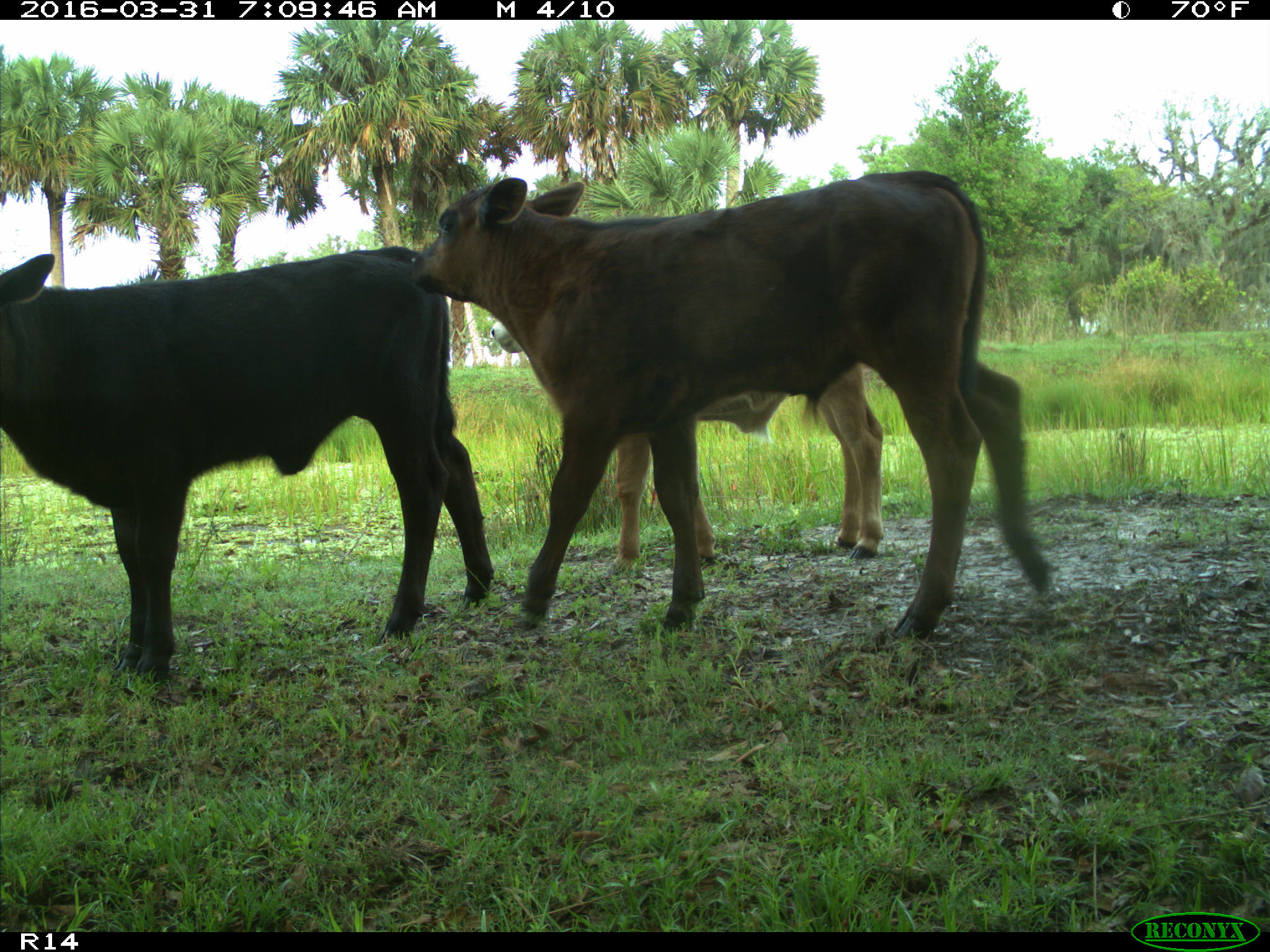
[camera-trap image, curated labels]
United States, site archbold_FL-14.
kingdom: Animalia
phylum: Chordata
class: Mammalia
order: Artiodactyla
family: Bovidae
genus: Bos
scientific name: Bos taurus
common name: domestic cow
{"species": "Bos taurus (domestic cow)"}